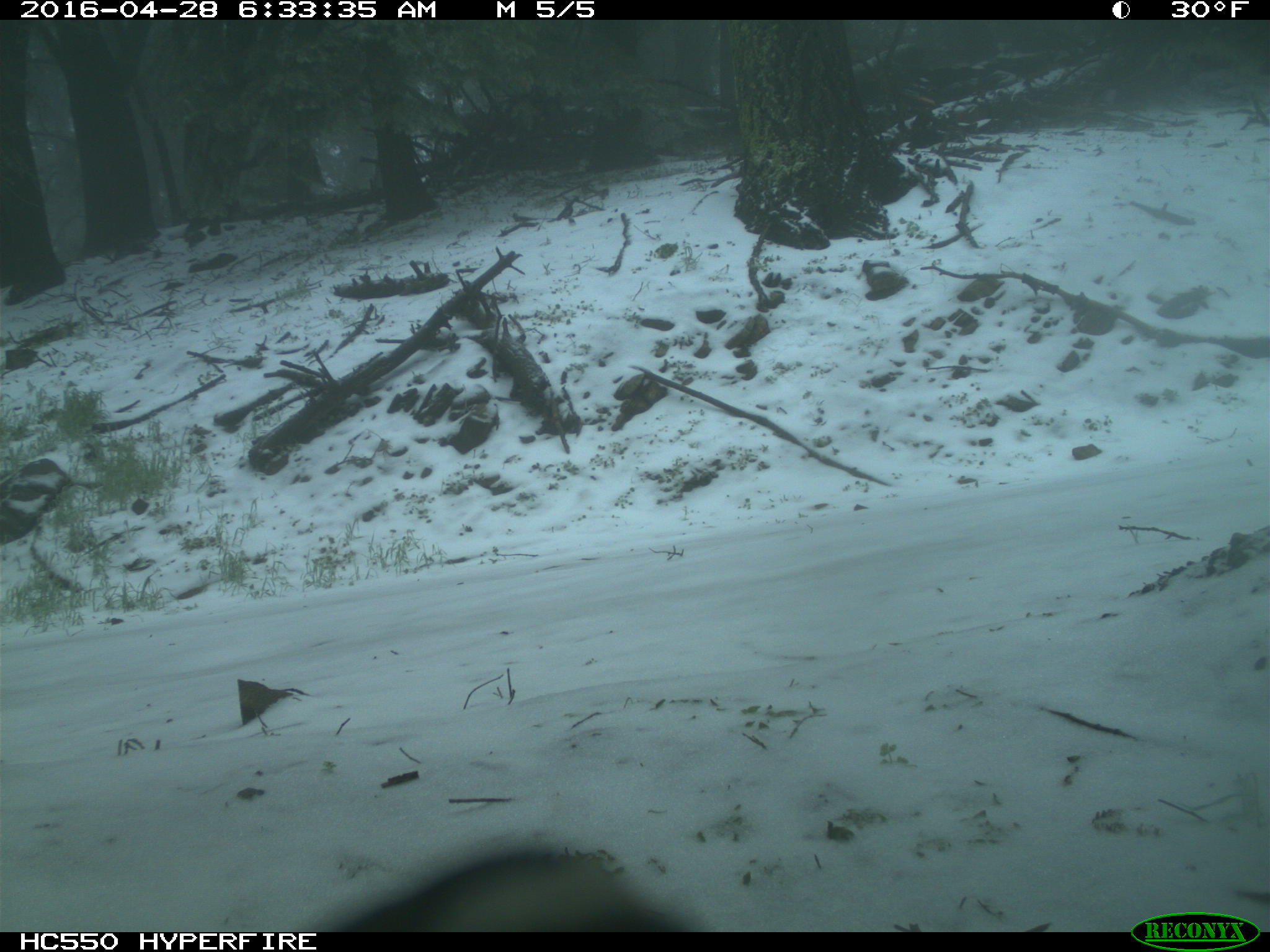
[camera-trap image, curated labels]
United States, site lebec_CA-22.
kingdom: Animalia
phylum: Chordata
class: Aves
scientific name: Aves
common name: birds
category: unidentified bird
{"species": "unidentified bird (birds) (Aves)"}